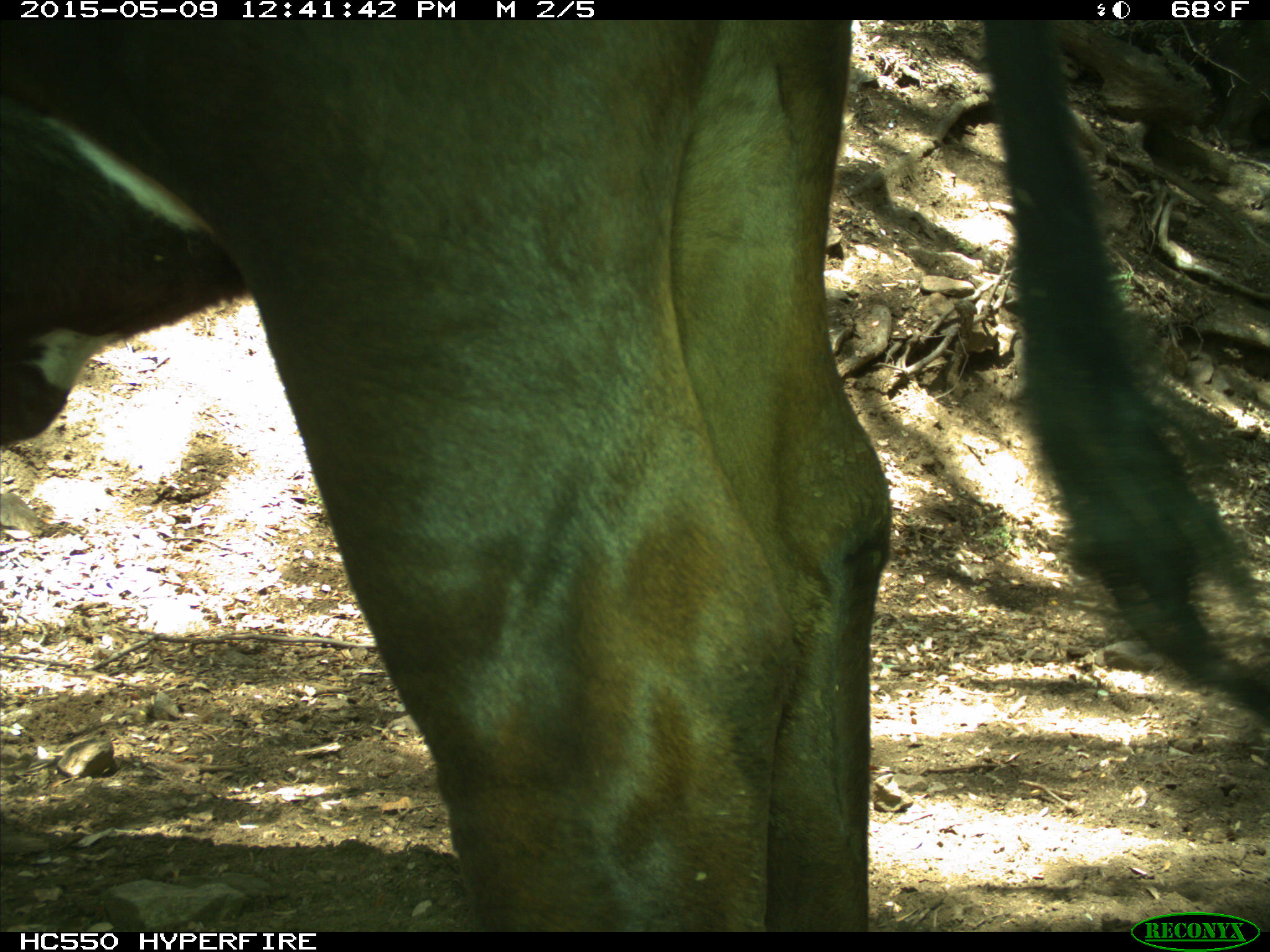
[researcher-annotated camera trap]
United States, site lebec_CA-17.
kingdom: Animalia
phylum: Chordata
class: Mammalia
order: Artiodactyla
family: Bovidae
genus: Bos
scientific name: Bos taurus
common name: domestic cow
Bos taurus (domestic cow).